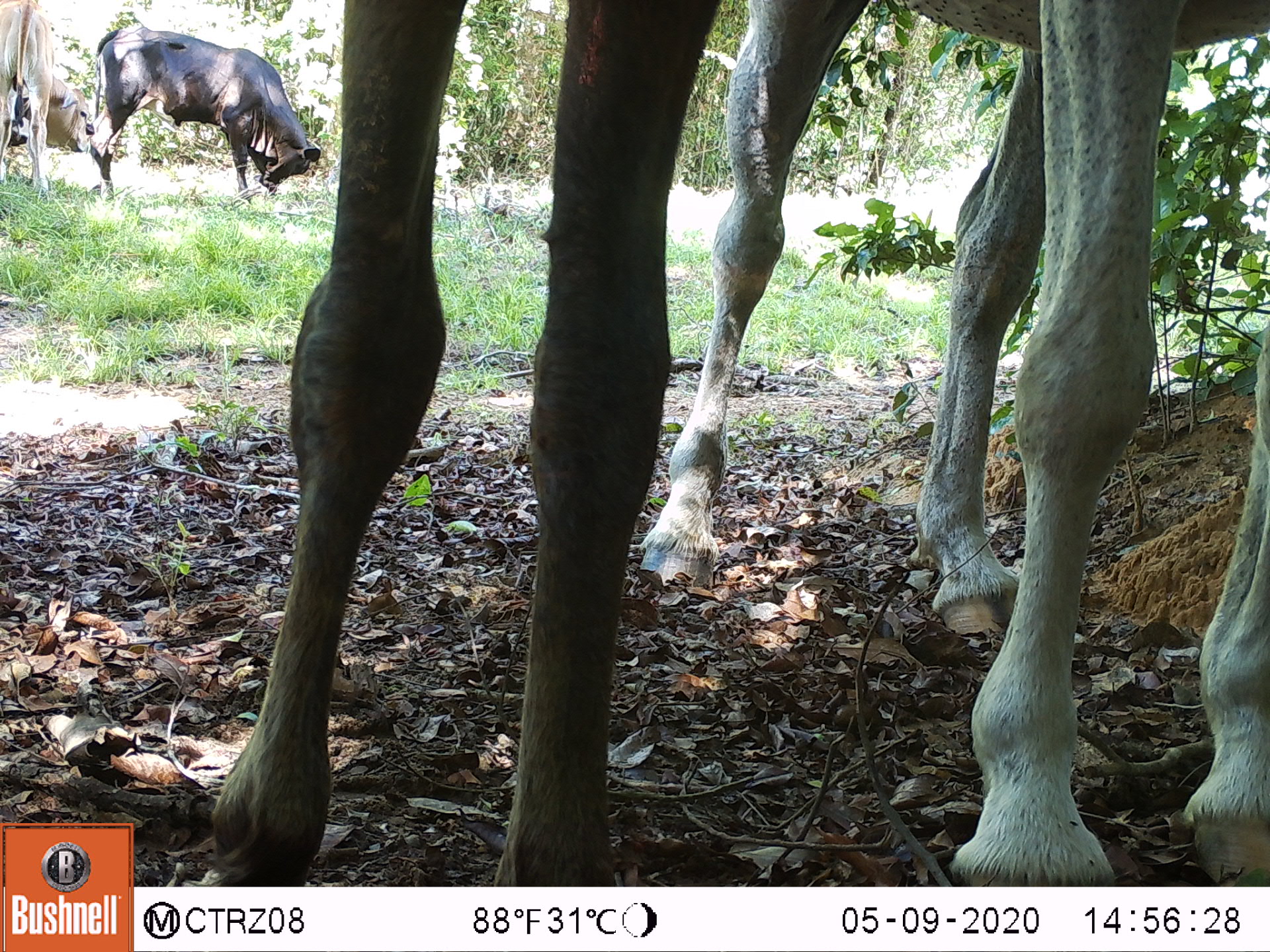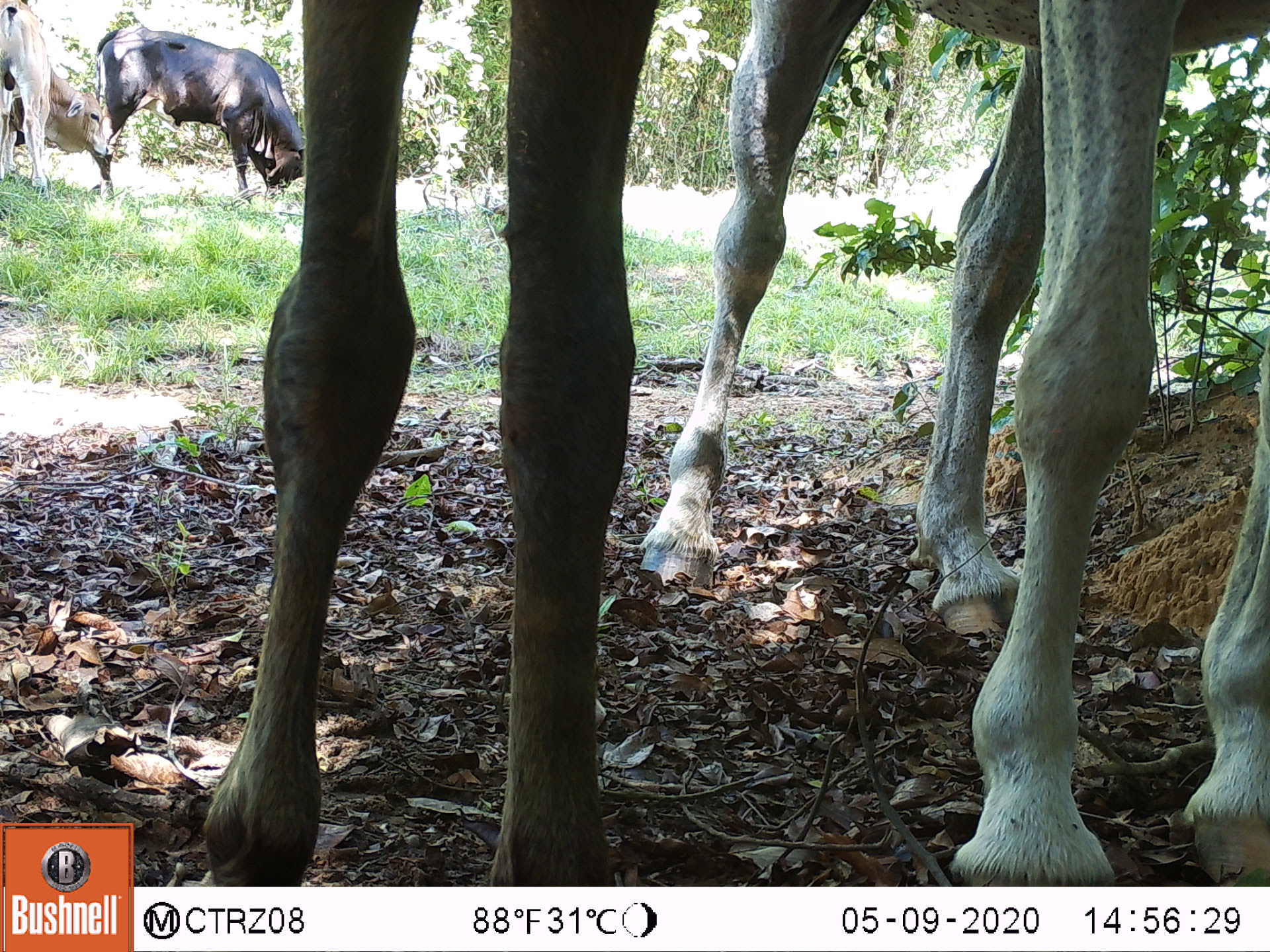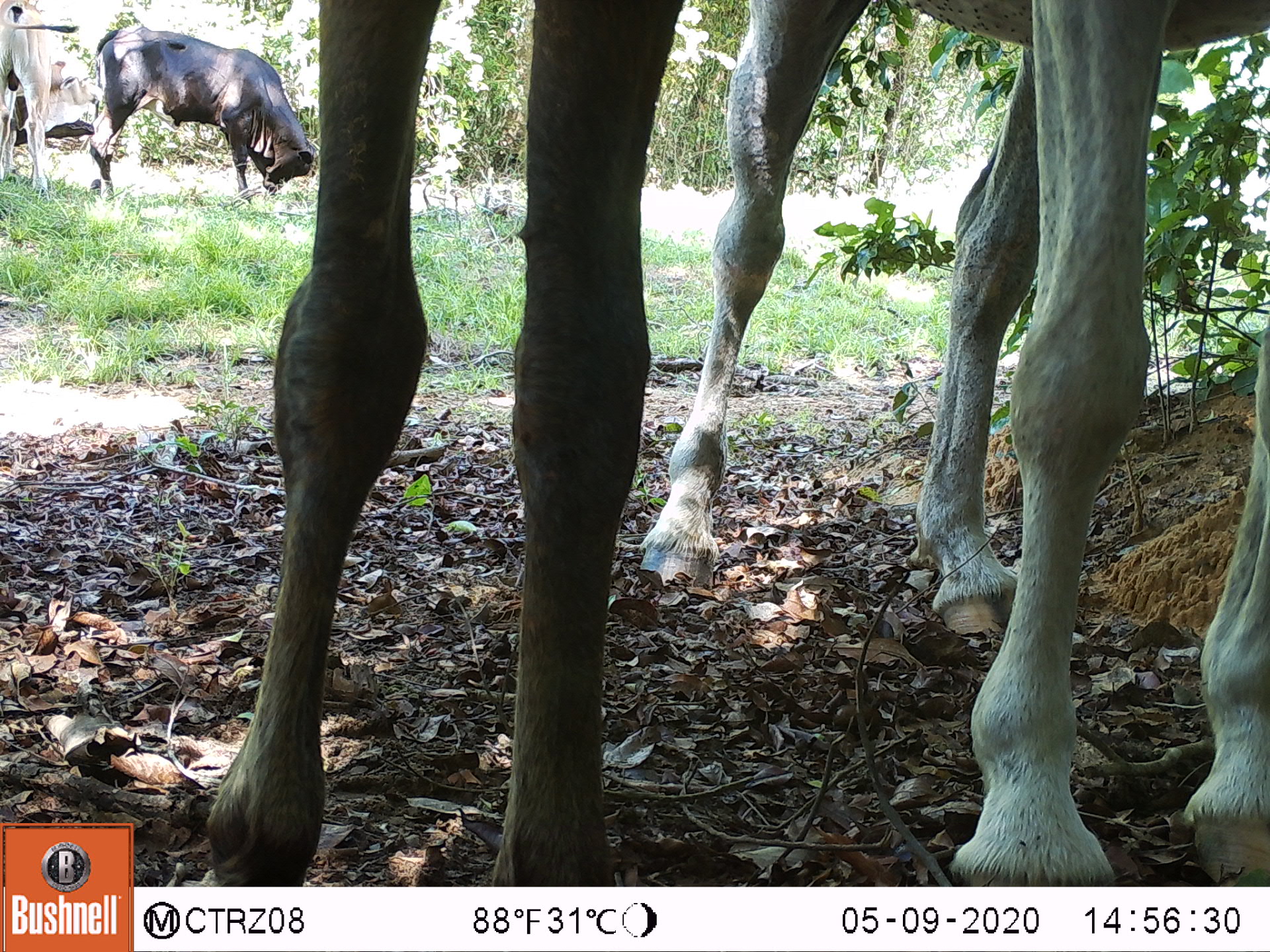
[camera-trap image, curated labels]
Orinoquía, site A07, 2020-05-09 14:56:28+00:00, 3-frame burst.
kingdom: Animalia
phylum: Chordata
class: Mammalia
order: Perissodactyla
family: Equidae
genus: Equus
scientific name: Equus caballus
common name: domestic horse